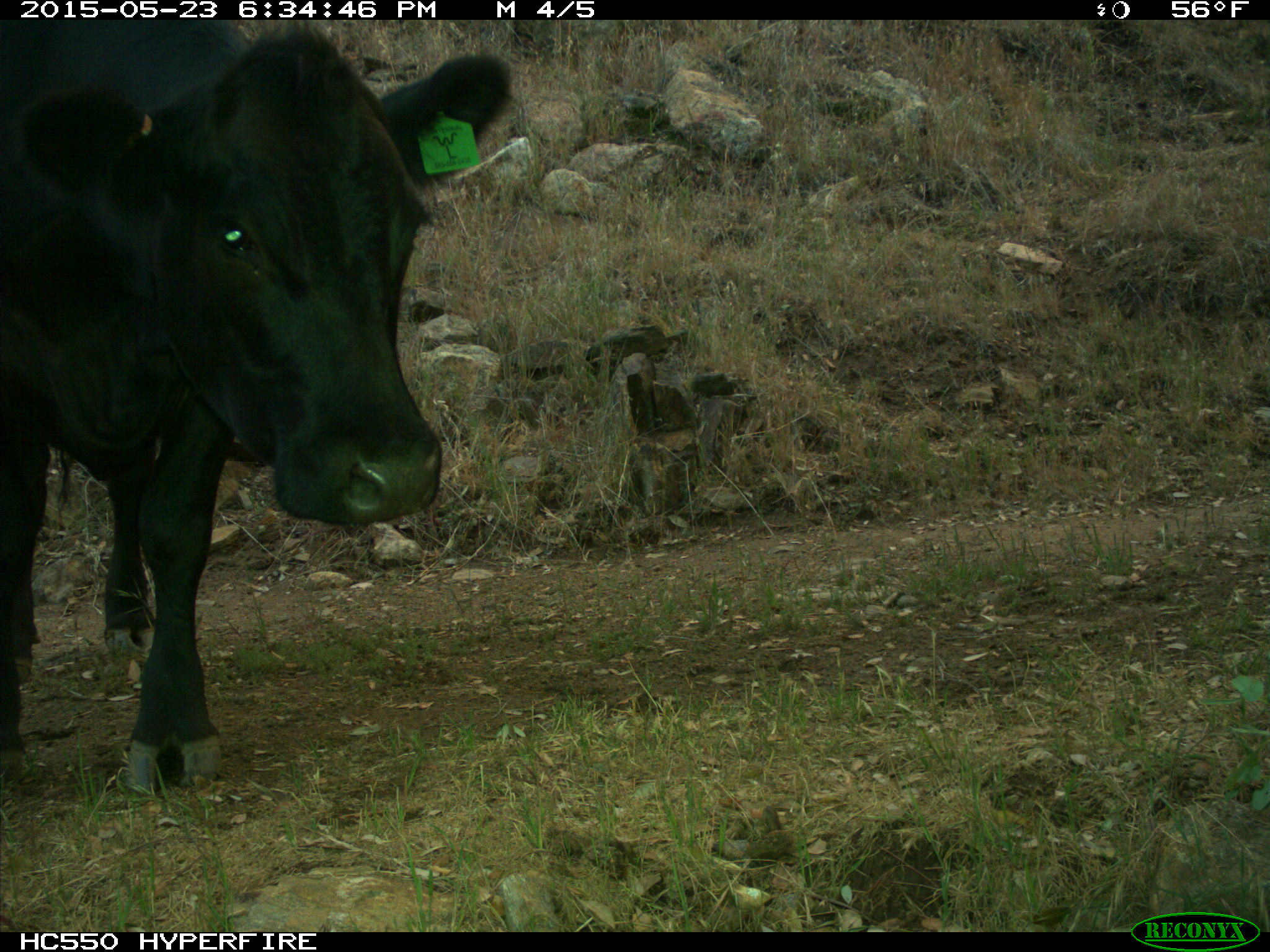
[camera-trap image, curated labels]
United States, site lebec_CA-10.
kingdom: Animalia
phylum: Chordata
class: Mammalia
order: Artiodactyla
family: Bovidae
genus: Bos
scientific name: Bos taurus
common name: domestic cow